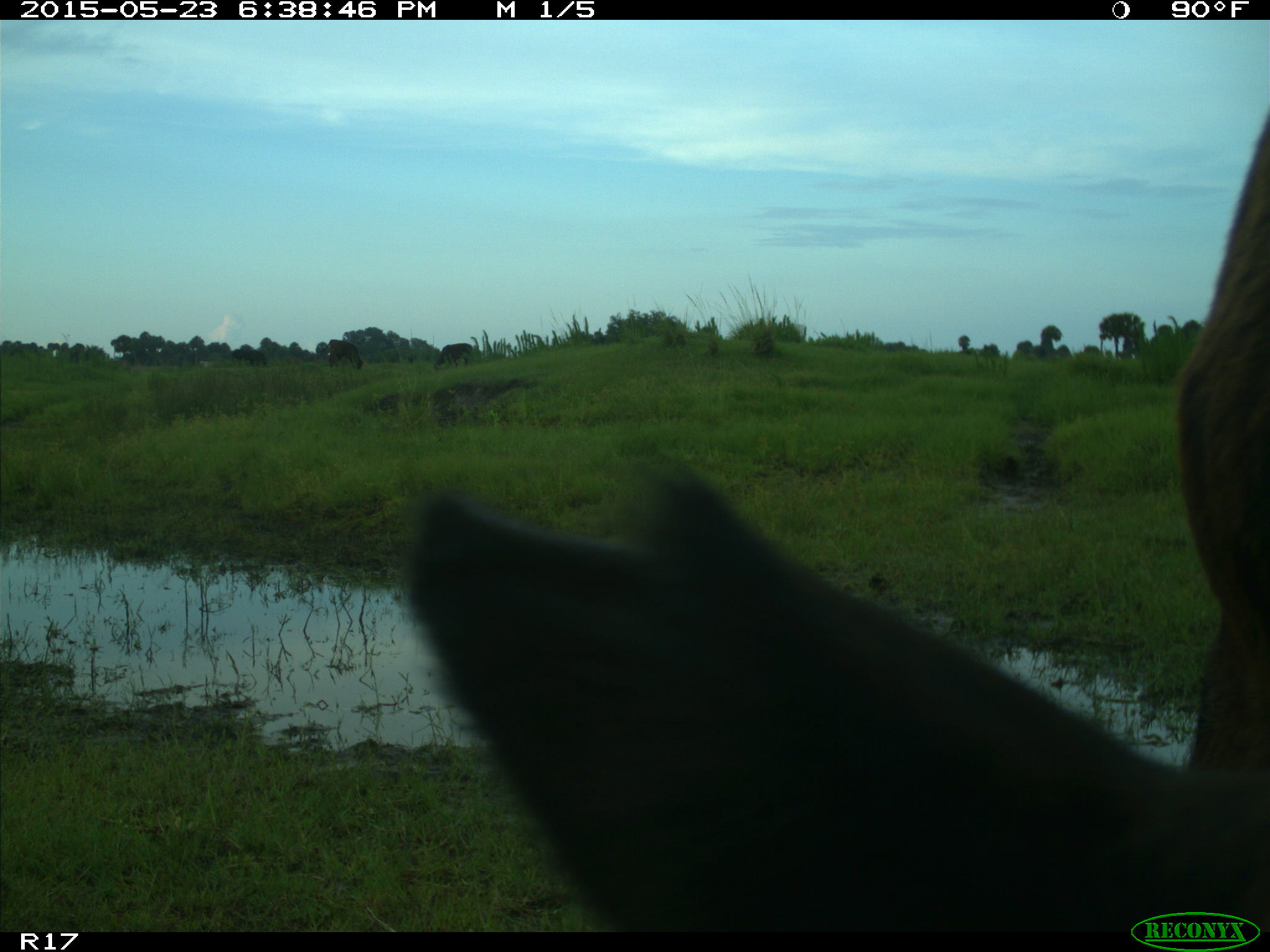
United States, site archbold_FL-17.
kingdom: Animalia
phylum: Chordata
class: Mammalia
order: Artiodactyla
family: Bovidae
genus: Bos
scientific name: Bos taurus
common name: domestic cow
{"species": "Bos taurus (domestic cow)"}